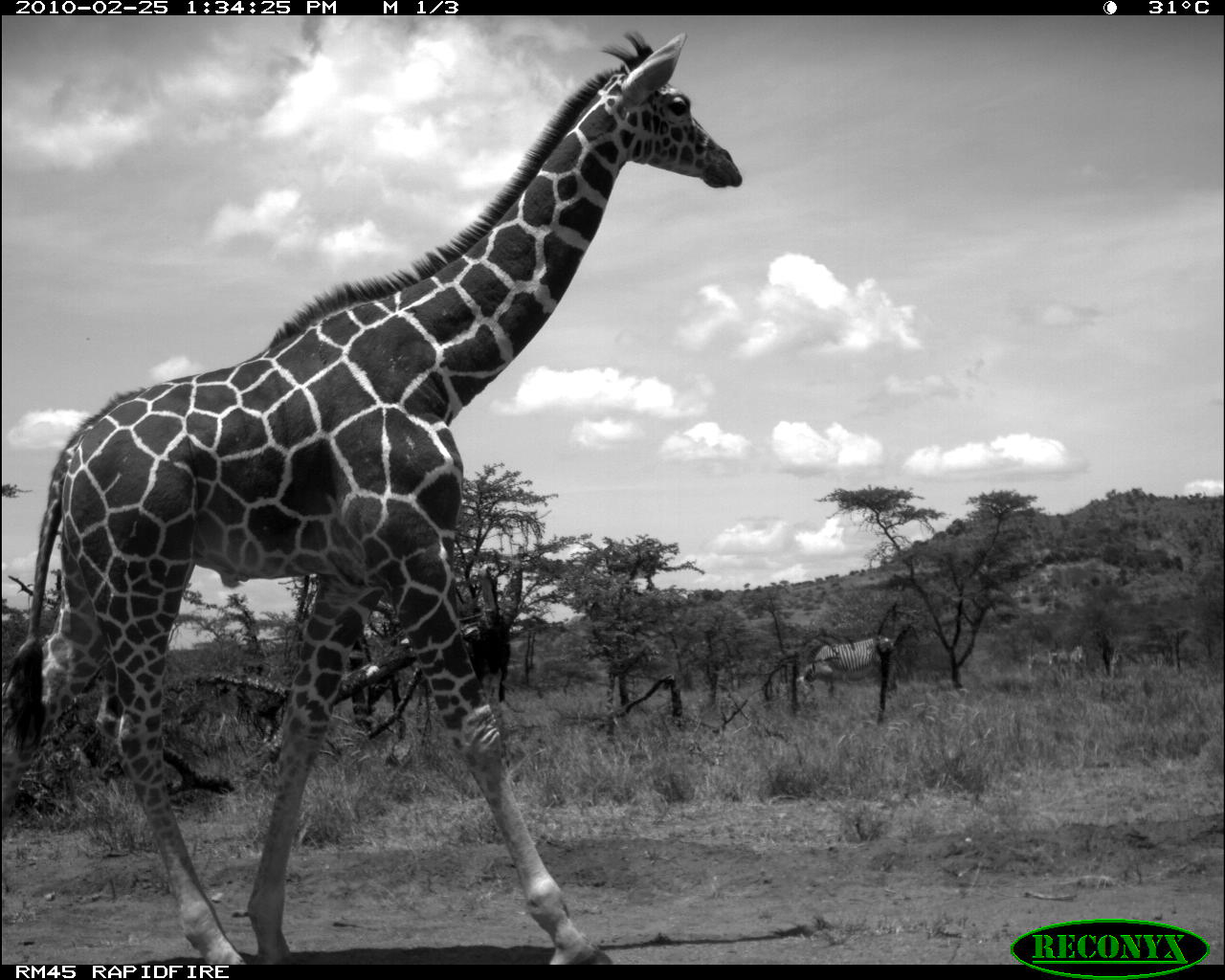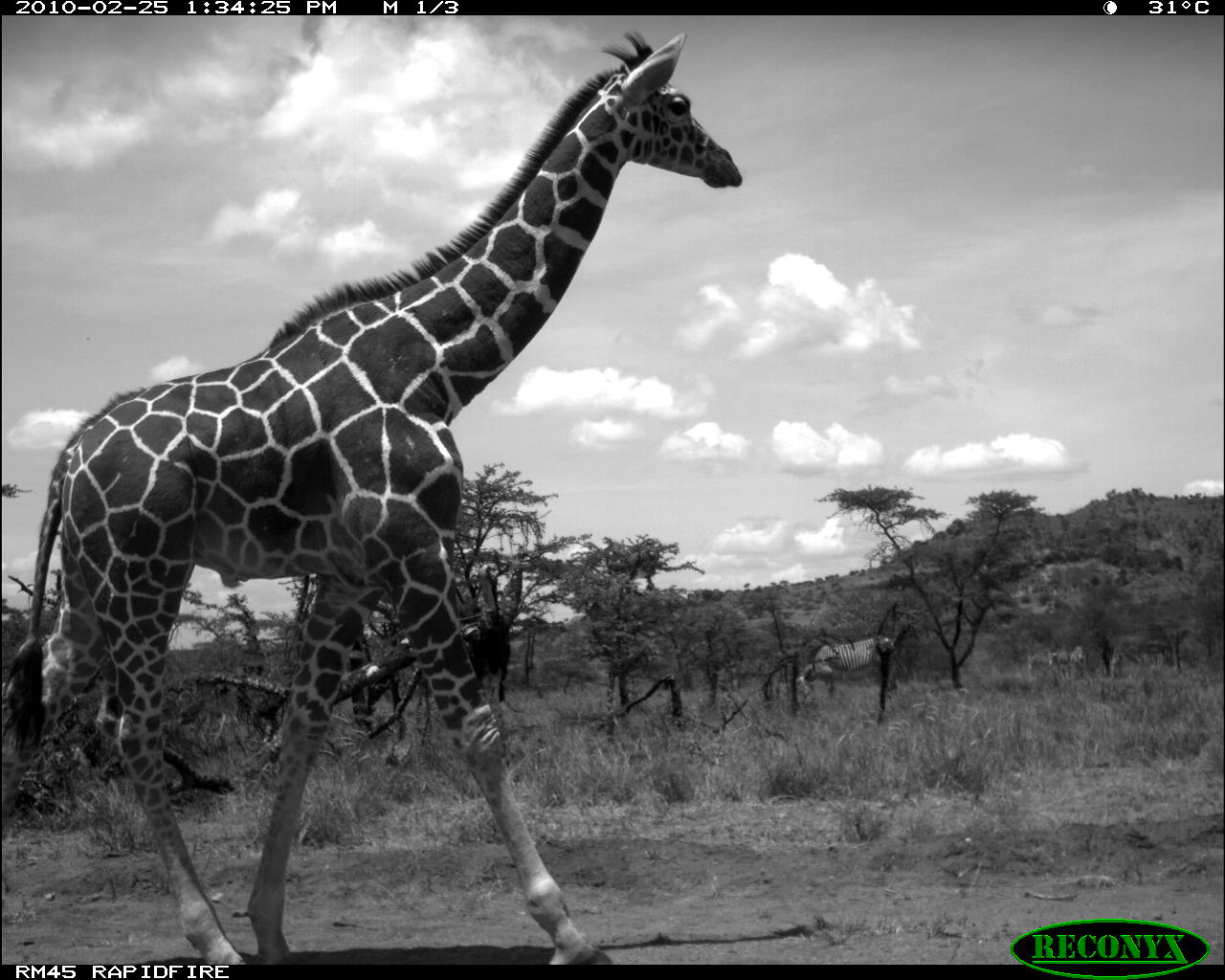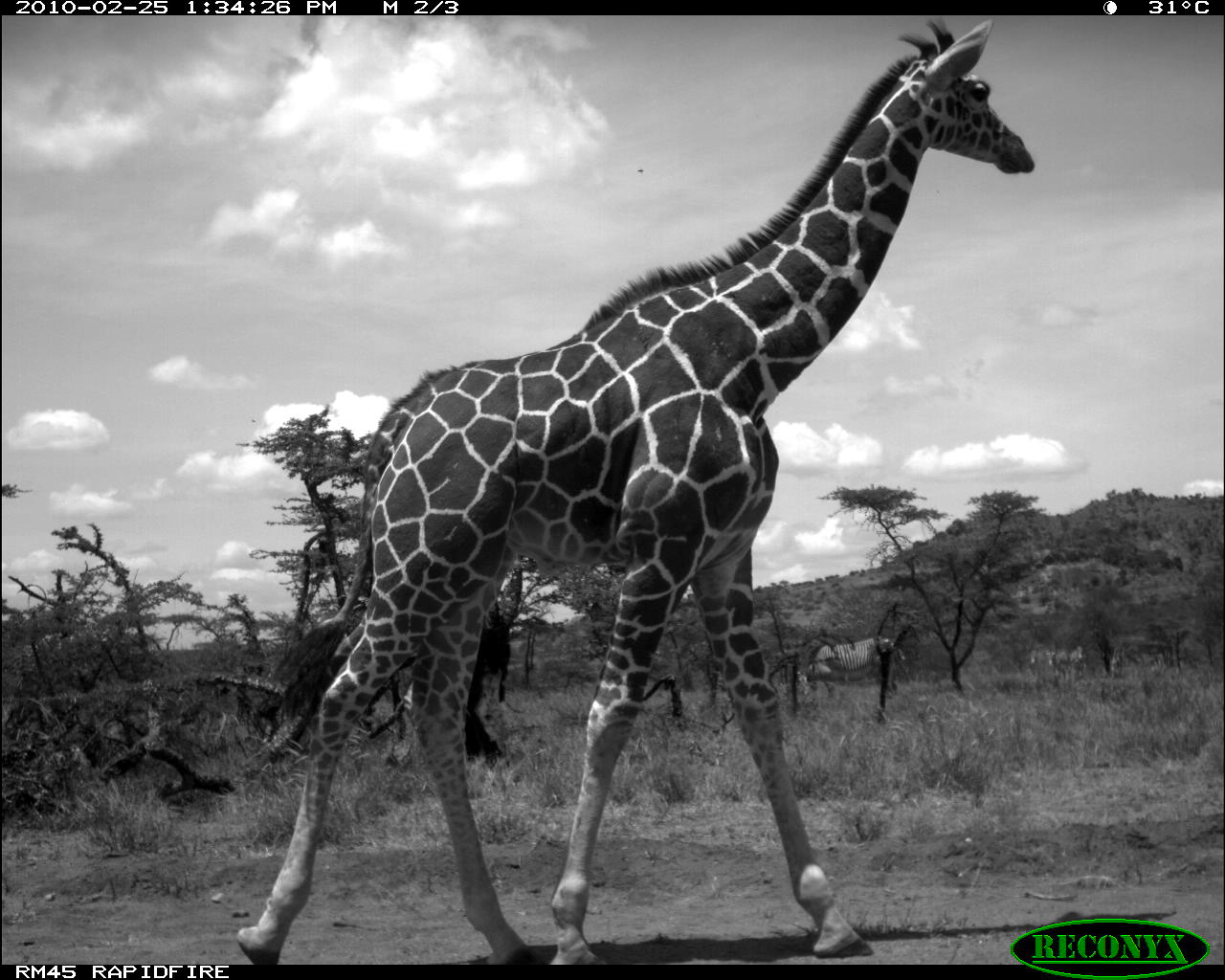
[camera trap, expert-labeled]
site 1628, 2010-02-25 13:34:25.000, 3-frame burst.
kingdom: Animalia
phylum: Chordata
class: Mammalia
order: Artiodactyla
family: Giraffidae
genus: Giraffa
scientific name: Giraffa camelopardalis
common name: giraffe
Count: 1.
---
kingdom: Animalia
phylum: Chordata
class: Mammalia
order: Perissodactyla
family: Equidae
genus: Equus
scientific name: Equus grevyi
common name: grévy's zebra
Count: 2.